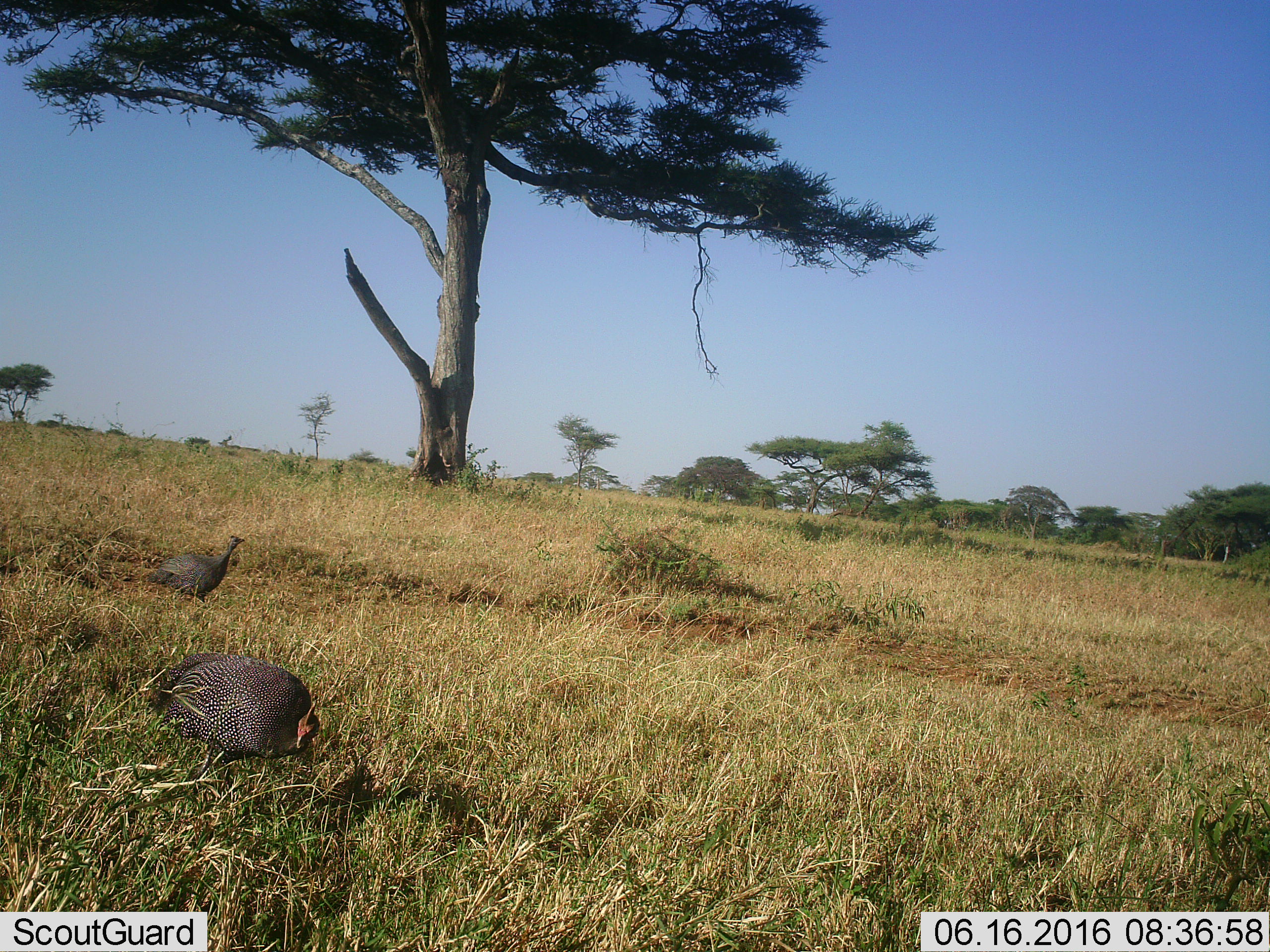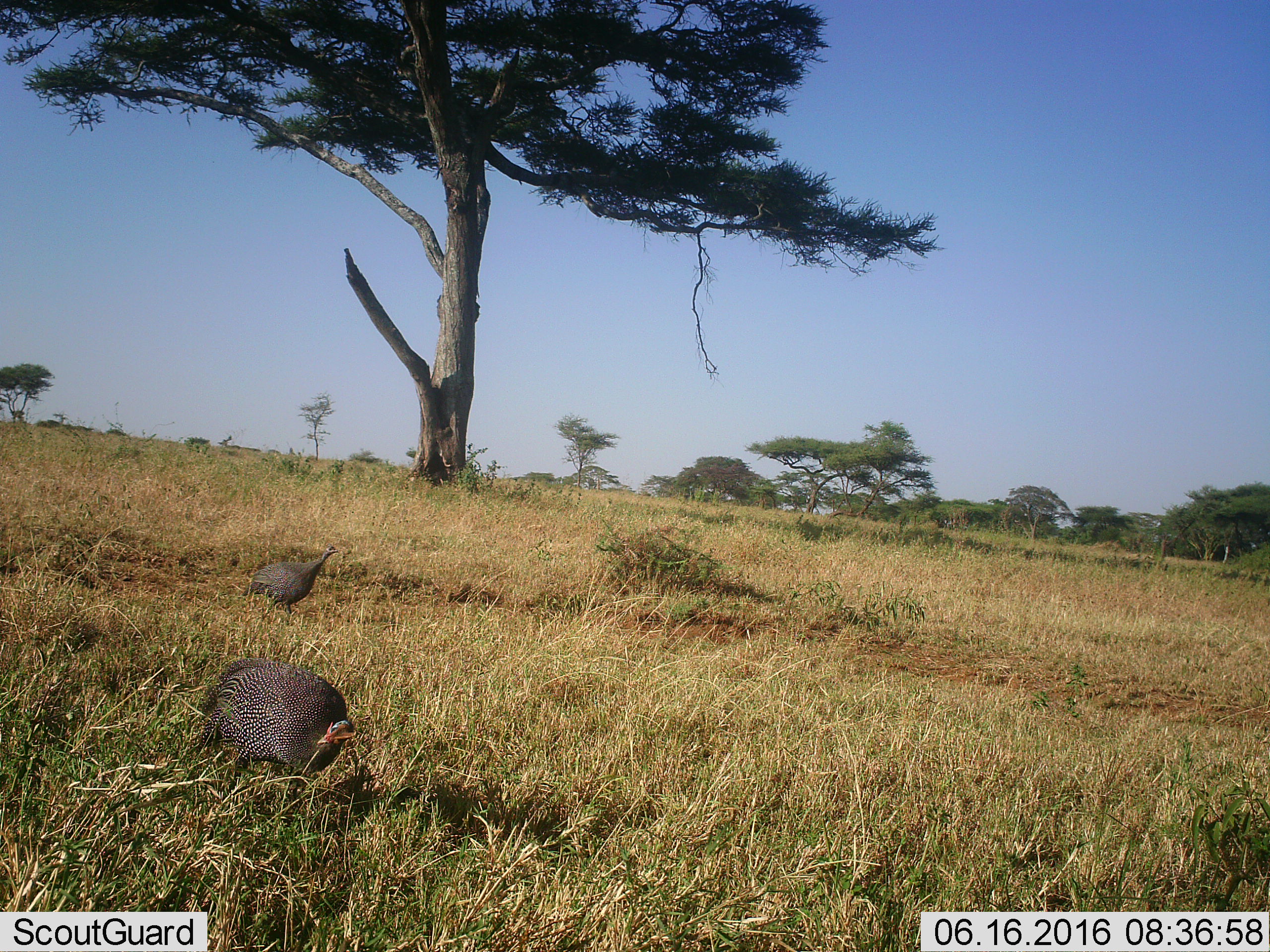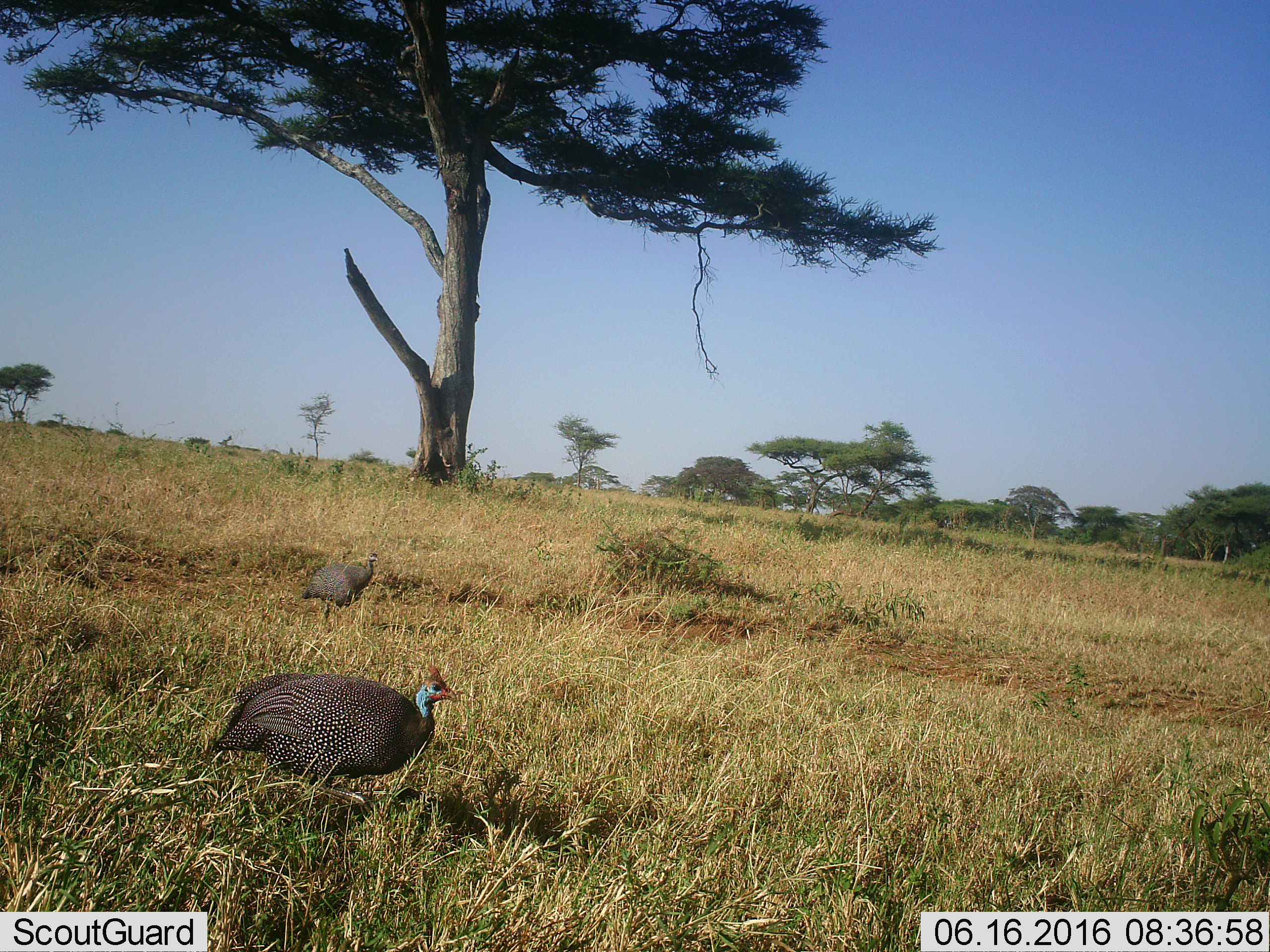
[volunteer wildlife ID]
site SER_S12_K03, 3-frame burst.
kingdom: Animalia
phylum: Chordata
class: Aves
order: Galliformes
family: Numididae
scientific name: Numididae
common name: guineafowl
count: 2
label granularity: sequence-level